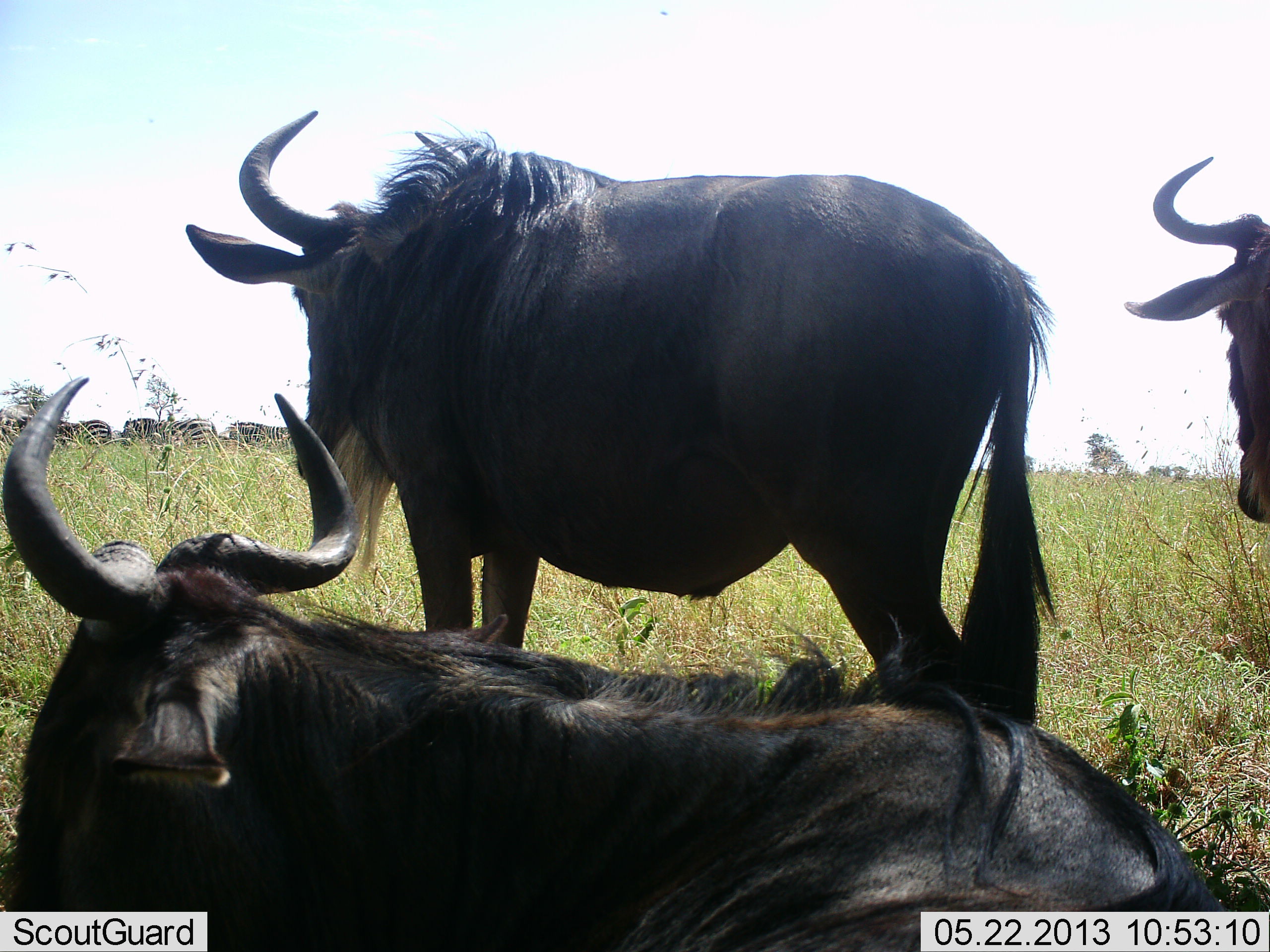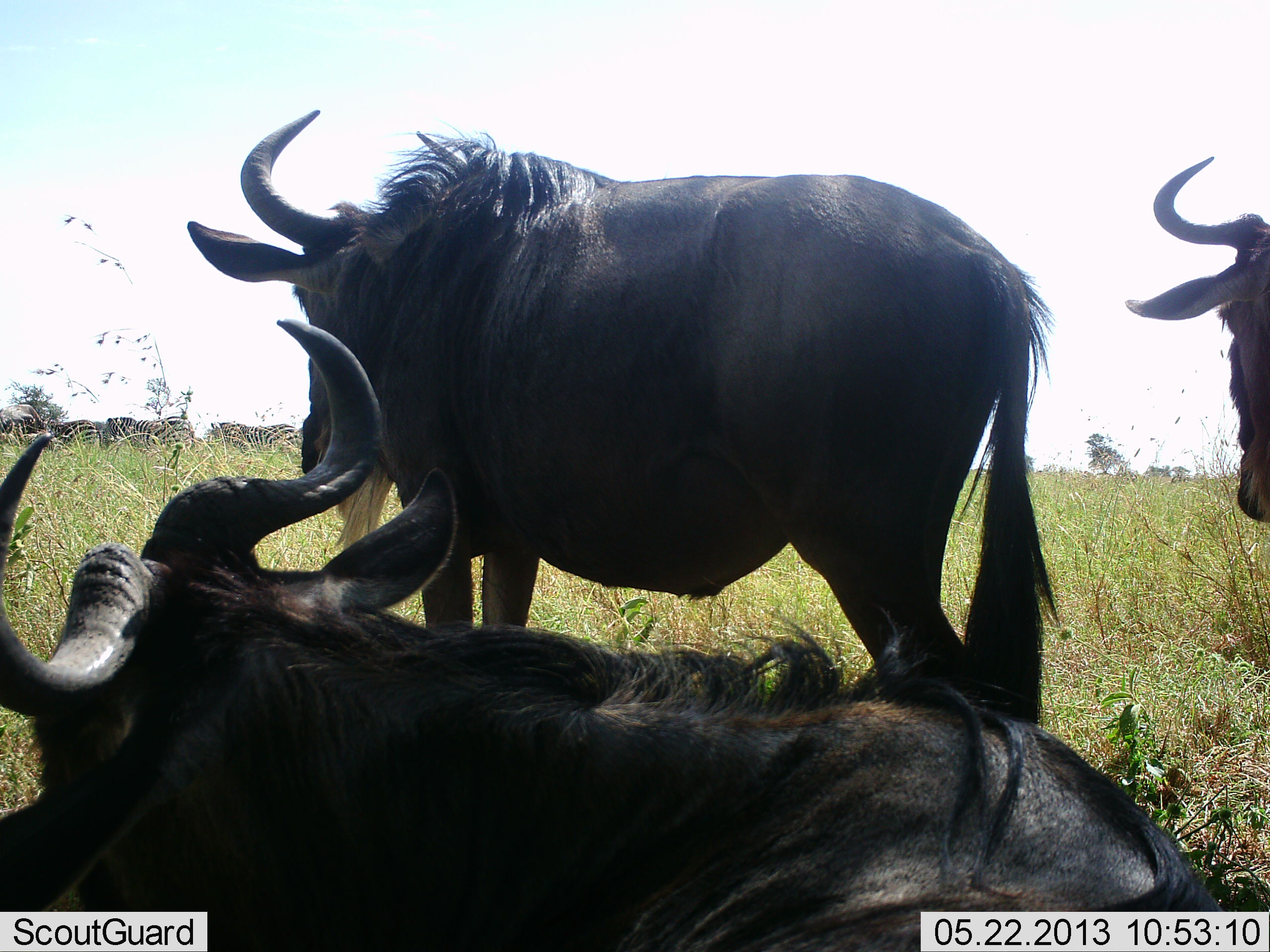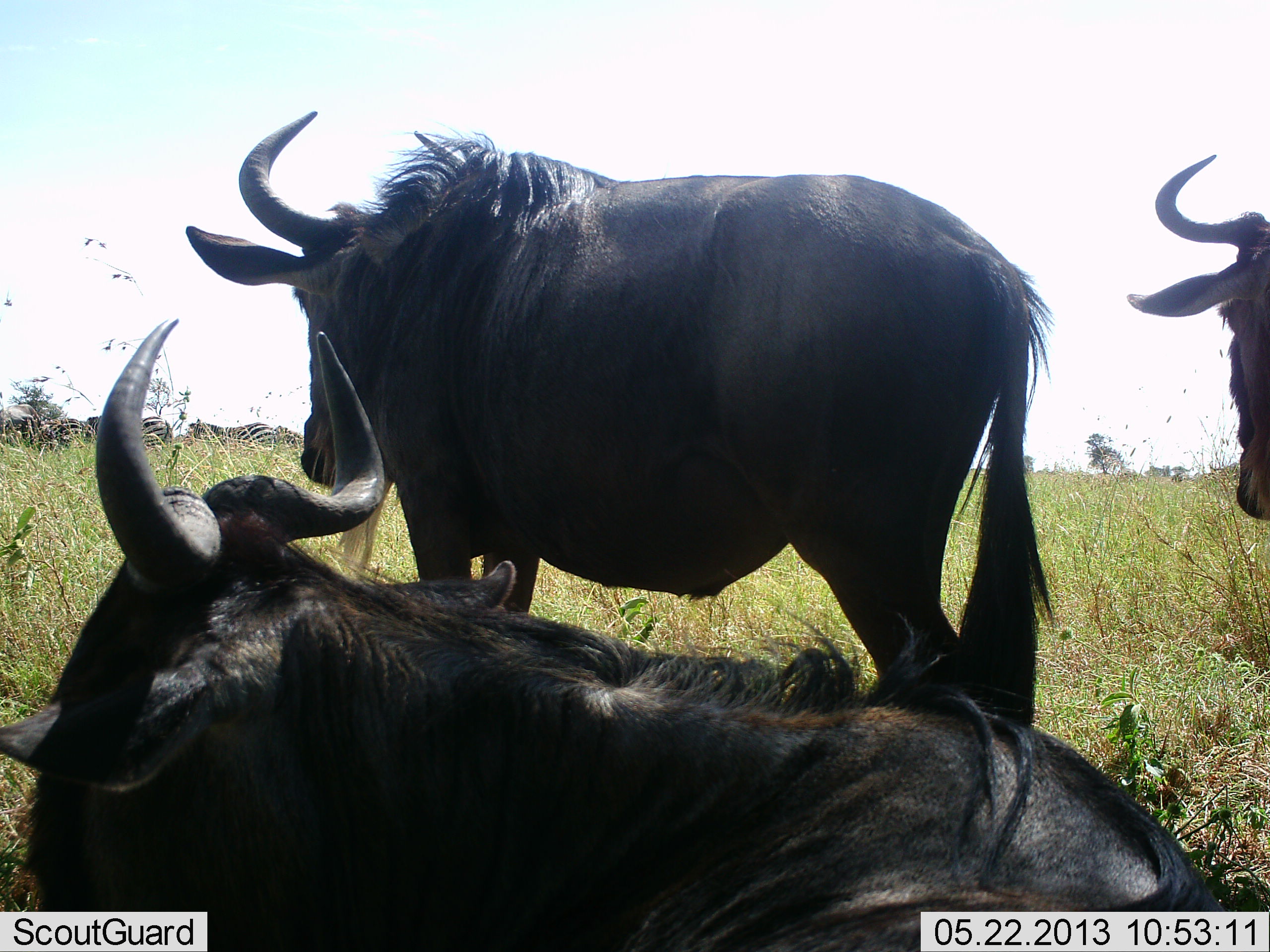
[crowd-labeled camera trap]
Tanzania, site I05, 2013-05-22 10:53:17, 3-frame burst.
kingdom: Animalia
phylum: Chordata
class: Mammalia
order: Artiodactyla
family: Bovidae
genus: Connochaetes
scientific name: Connochaetes taurinus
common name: blue wildebeest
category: wildebeest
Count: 3.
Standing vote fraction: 85%.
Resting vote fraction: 97%.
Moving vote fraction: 6%.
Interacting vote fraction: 6%.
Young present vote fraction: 0%.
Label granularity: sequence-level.